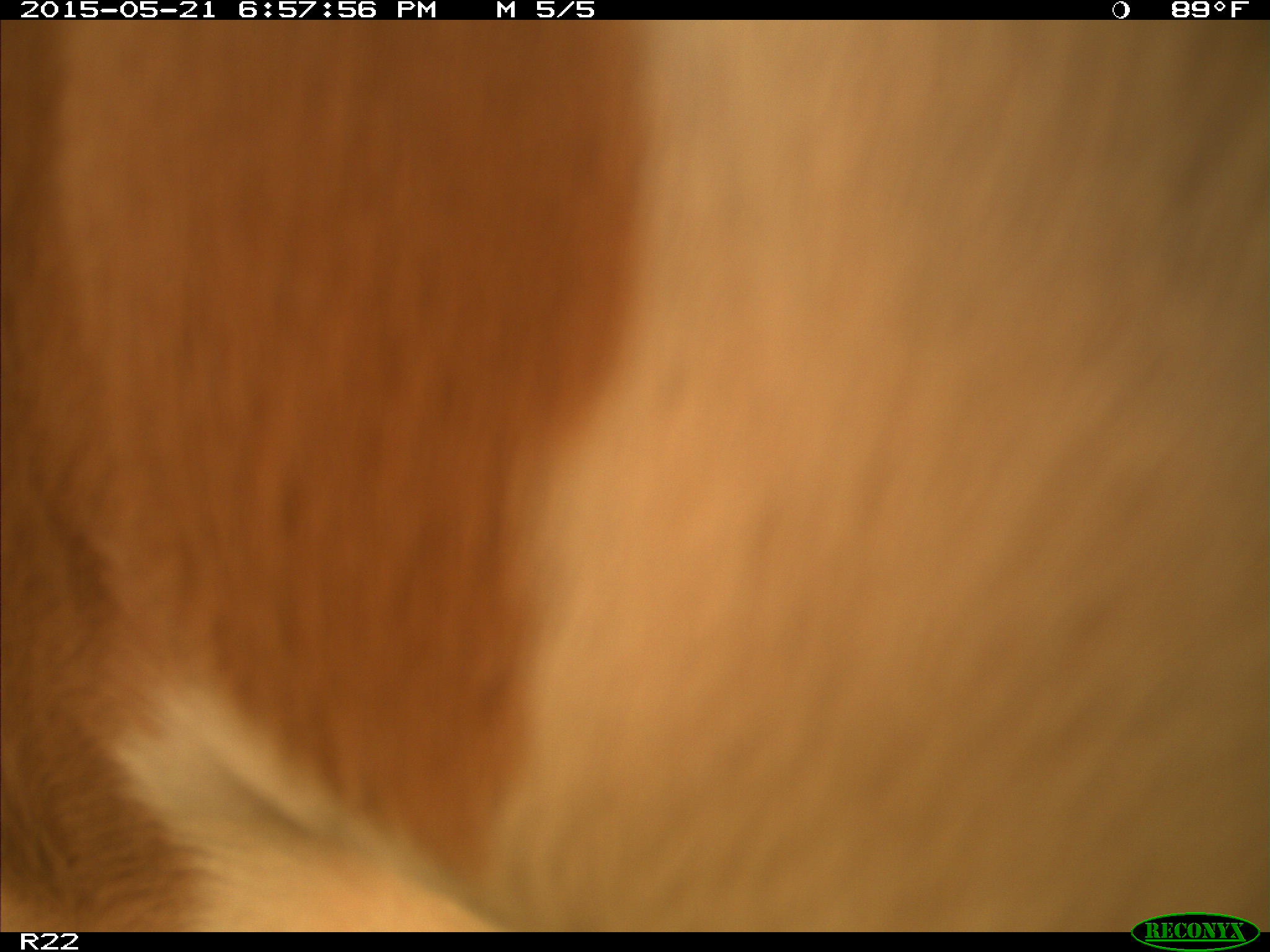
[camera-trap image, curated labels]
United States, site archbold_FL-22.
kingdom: Animalia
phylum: Chordata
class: Mammalia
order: Artiodactyla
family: Bovidae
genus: Bos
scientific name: Bos taurus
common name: domestic cow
Bos taurus (domestic cow).